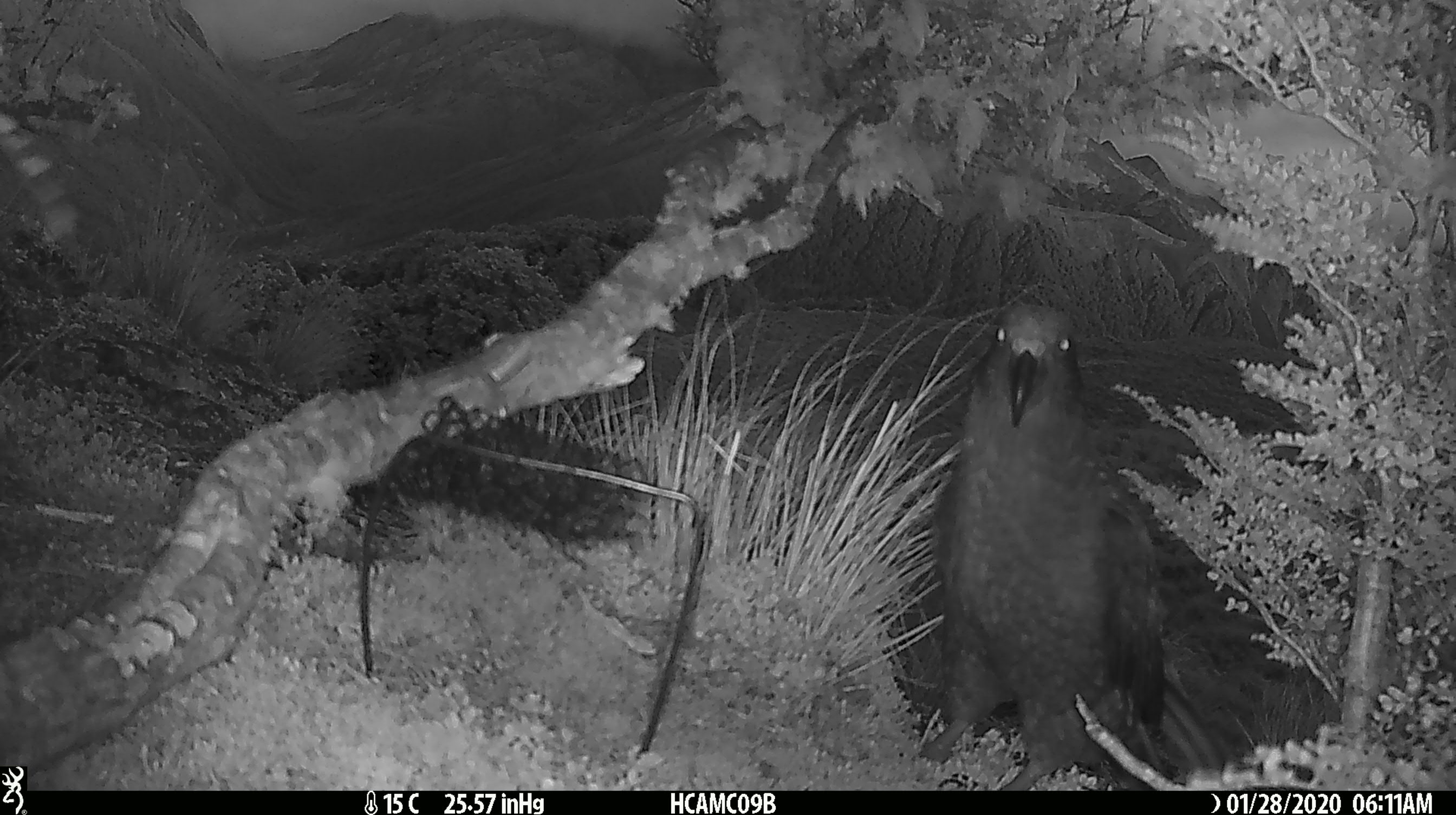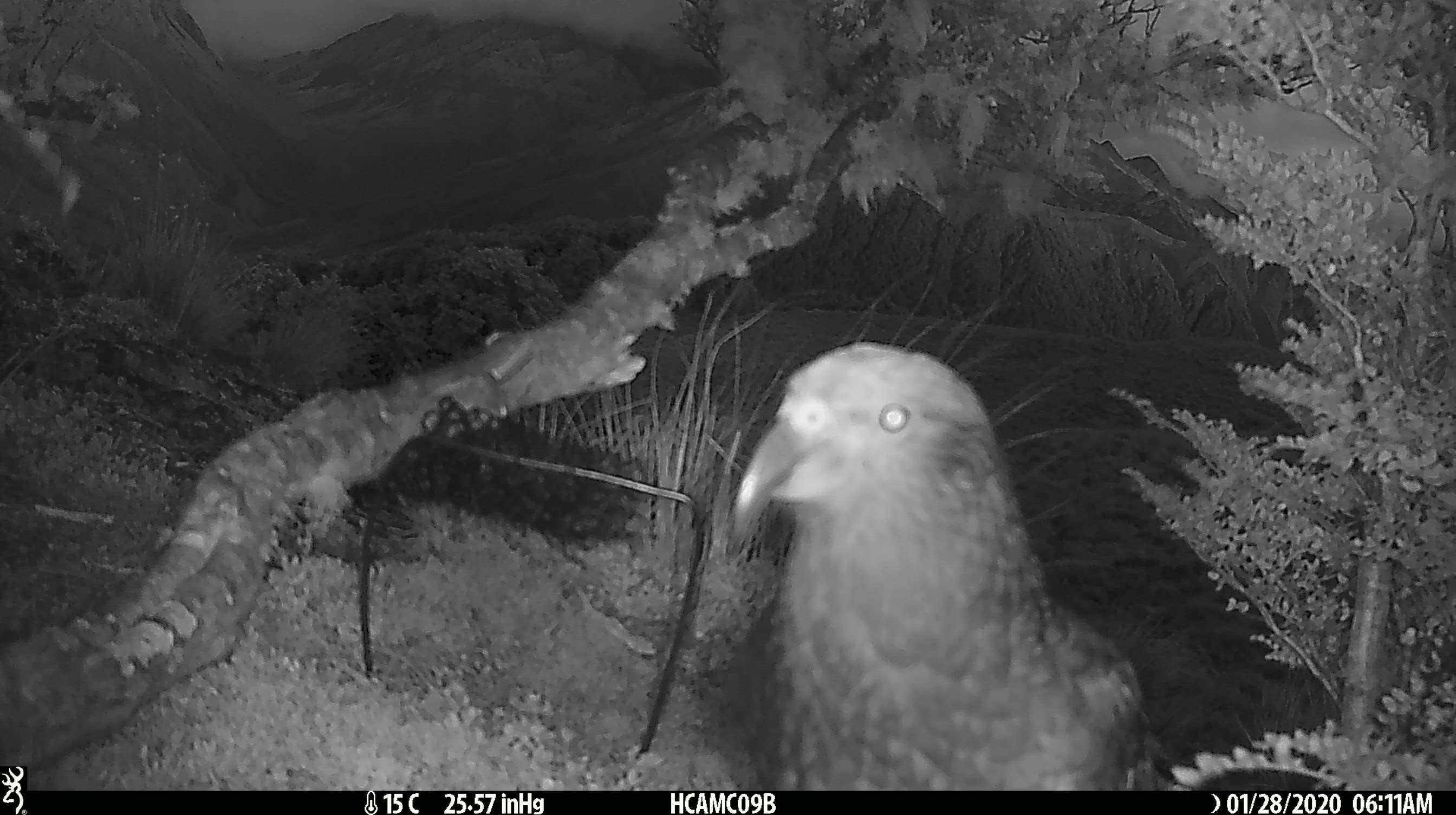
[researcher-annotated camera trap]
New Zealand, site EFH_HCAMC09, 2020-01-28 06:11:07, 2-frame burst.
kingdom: Animalia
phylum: Chordata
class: Aves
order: Psittaciformes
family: Strigopidae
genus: Nestor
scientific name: Nestor notabilis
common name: kea